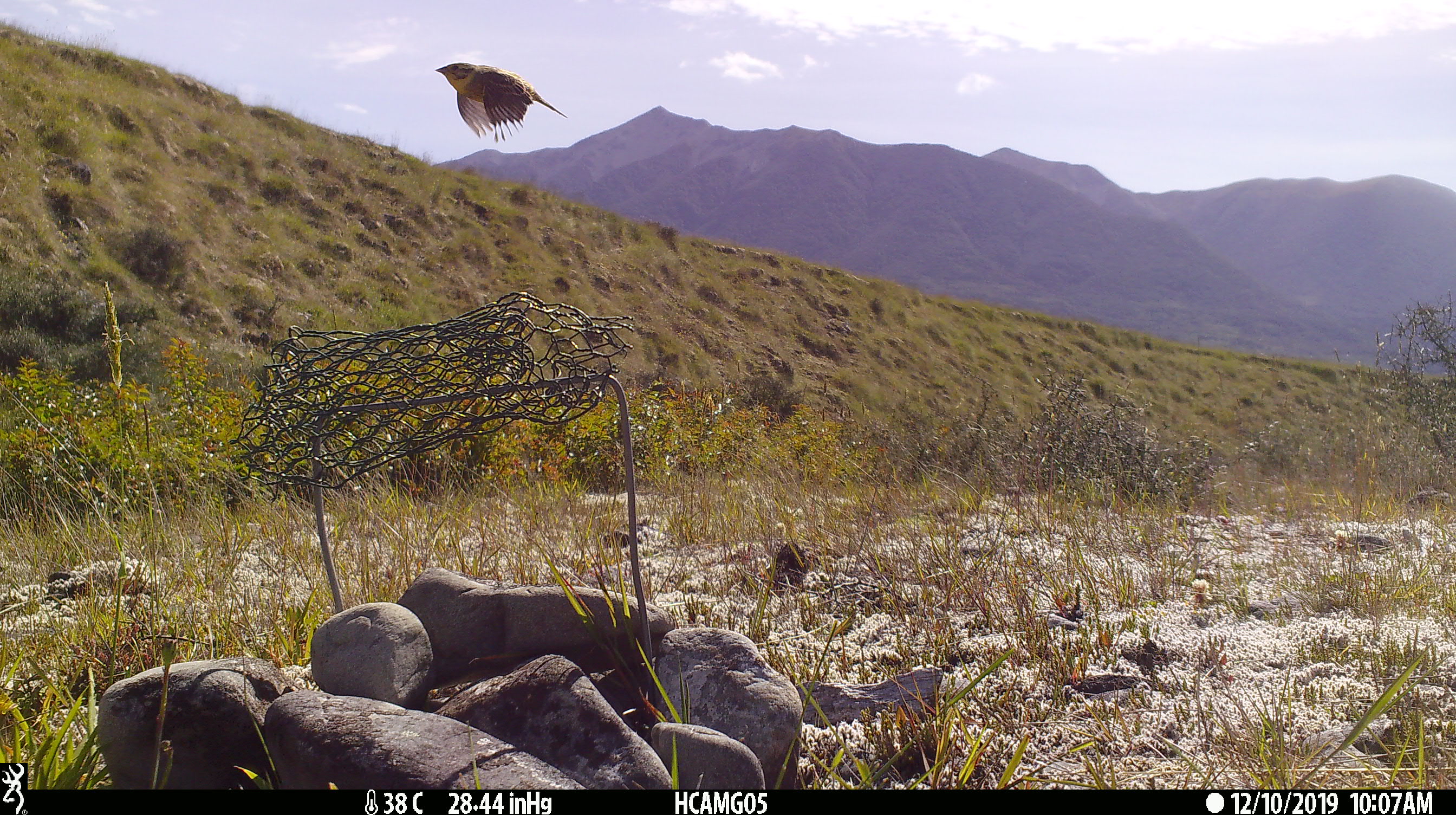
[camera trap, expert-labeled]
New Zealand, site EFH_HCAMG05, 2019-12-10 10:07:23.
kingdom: Animalia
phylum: Chordata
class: Aves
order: Passeriformes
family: Emberizidae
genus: Emberiza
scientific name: Emberiza citrinella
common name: yellowhammer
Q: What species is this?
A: Yellowhammer (Emberiza citrinella).